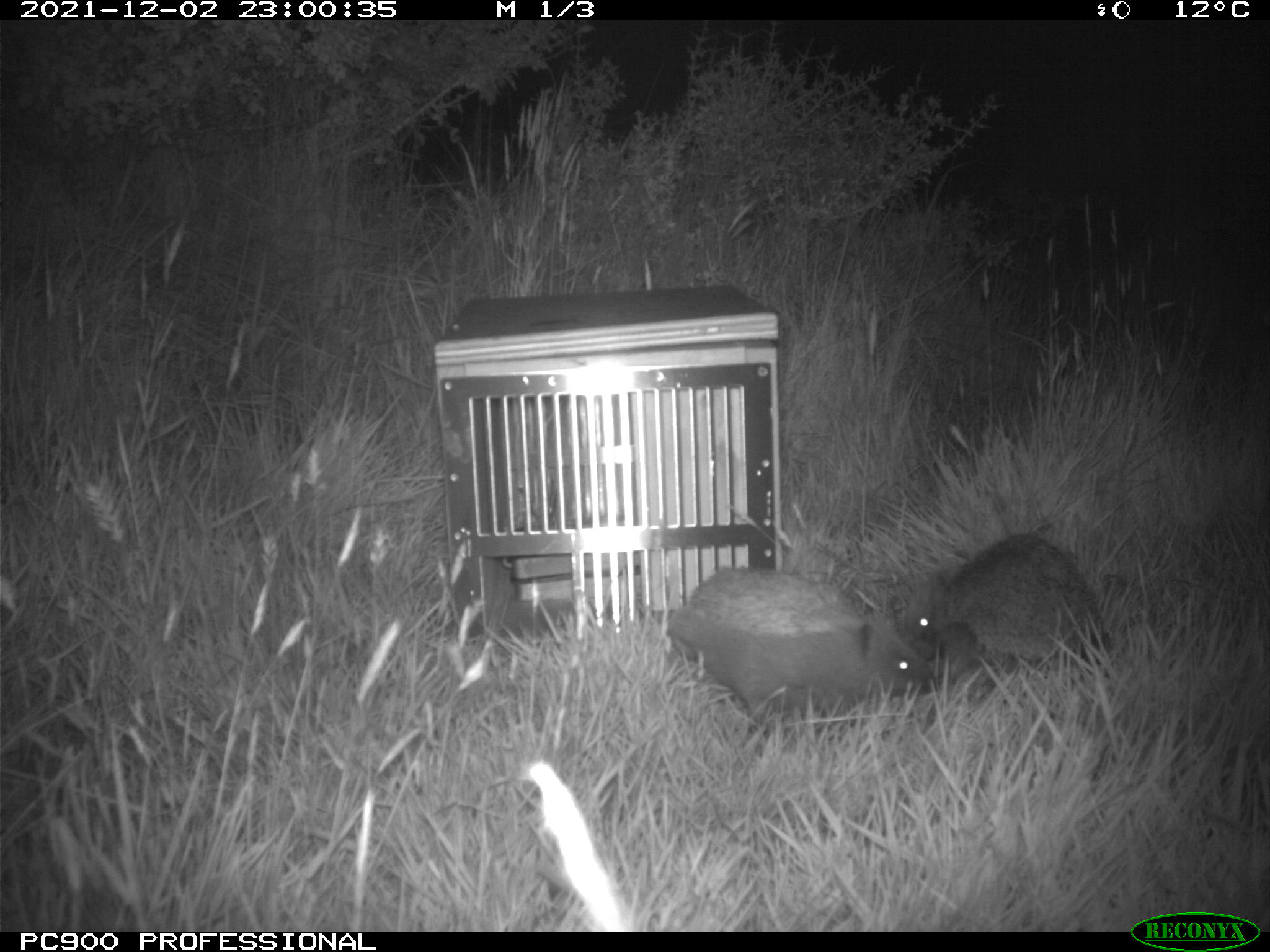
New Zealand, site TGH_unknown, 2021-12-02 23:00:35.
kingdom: Animalia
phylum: Chordata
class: Mammalia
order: Eulipotyphla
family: Erinaceidae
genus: Erinaceus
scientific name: Erinaceus europaeus europaeus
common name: european hedgehog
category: hedgehog